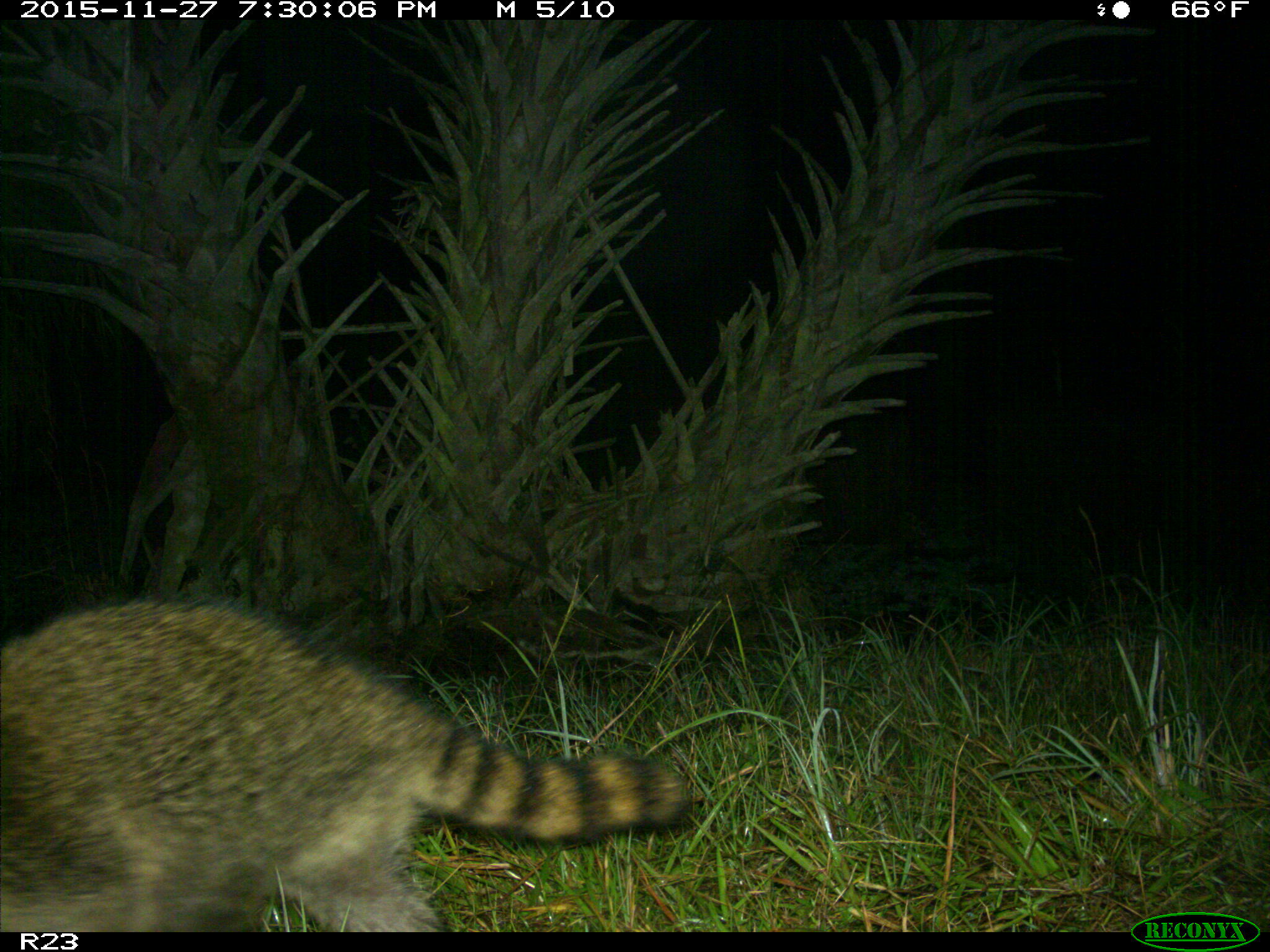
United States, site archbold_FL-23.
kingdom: Animalia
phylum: Chordata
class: Mammalia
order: Carnivora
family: Procyonidae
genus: Procyon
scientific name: Procyon lotor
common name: common raccoon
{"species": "Procyon lotor (common raccoon)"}